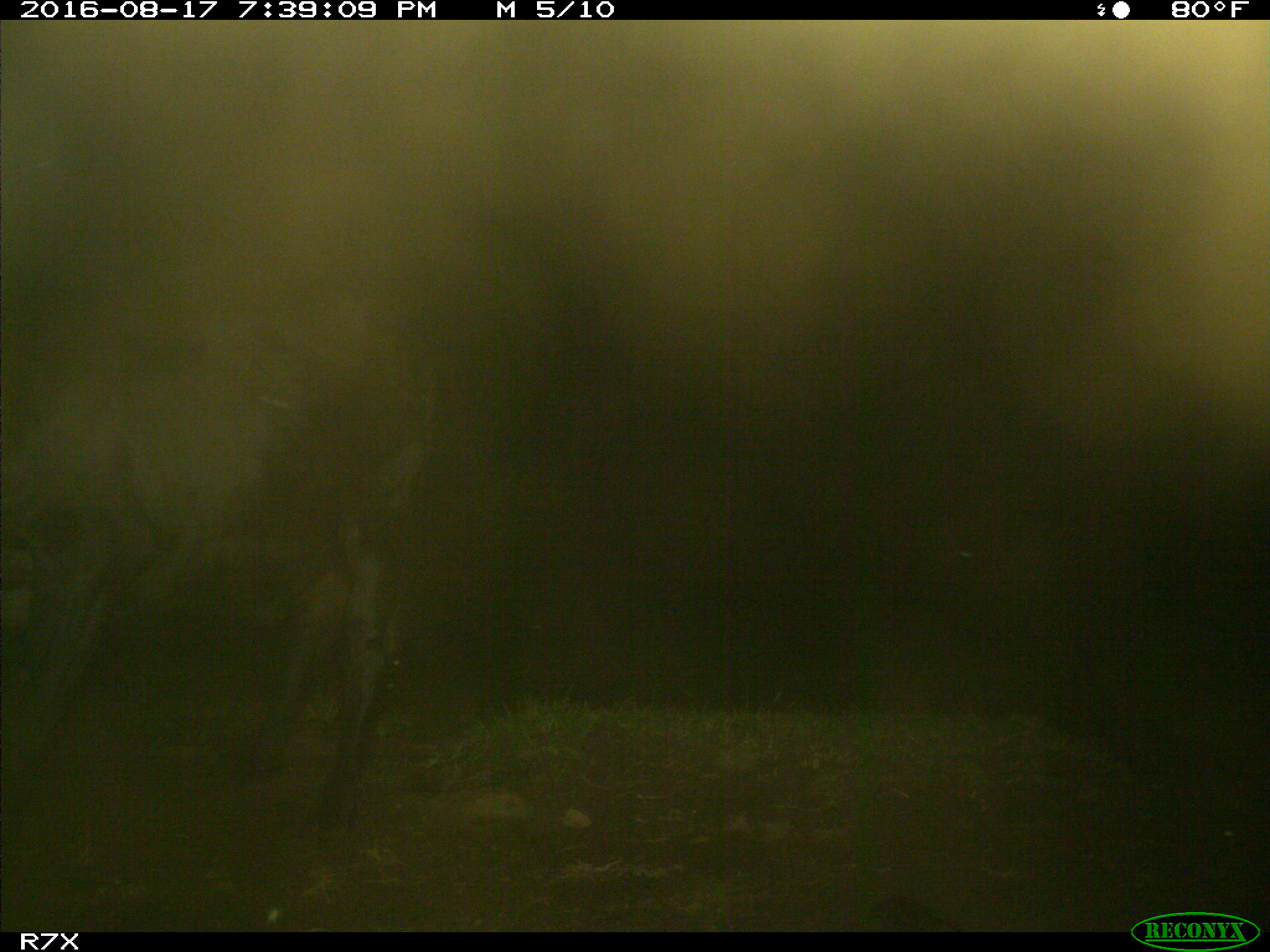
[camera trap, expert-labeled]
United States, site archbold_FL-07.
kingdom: Animalia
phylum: Chordata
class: Mammalia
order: Artiodactyla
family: Bovidae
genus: Bos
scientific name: Bos taurus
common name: domestic cow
Bos taurus (domestic cow).